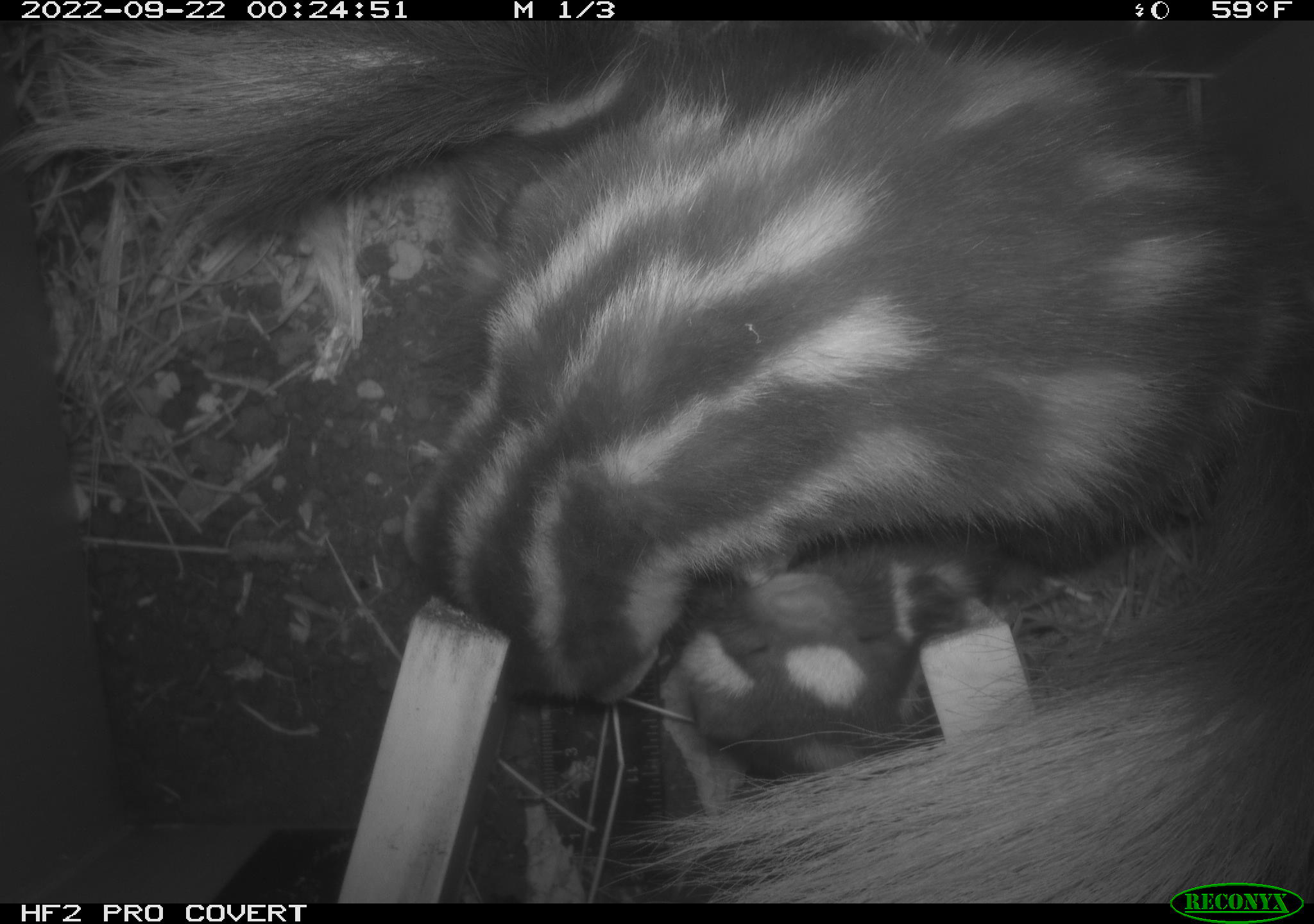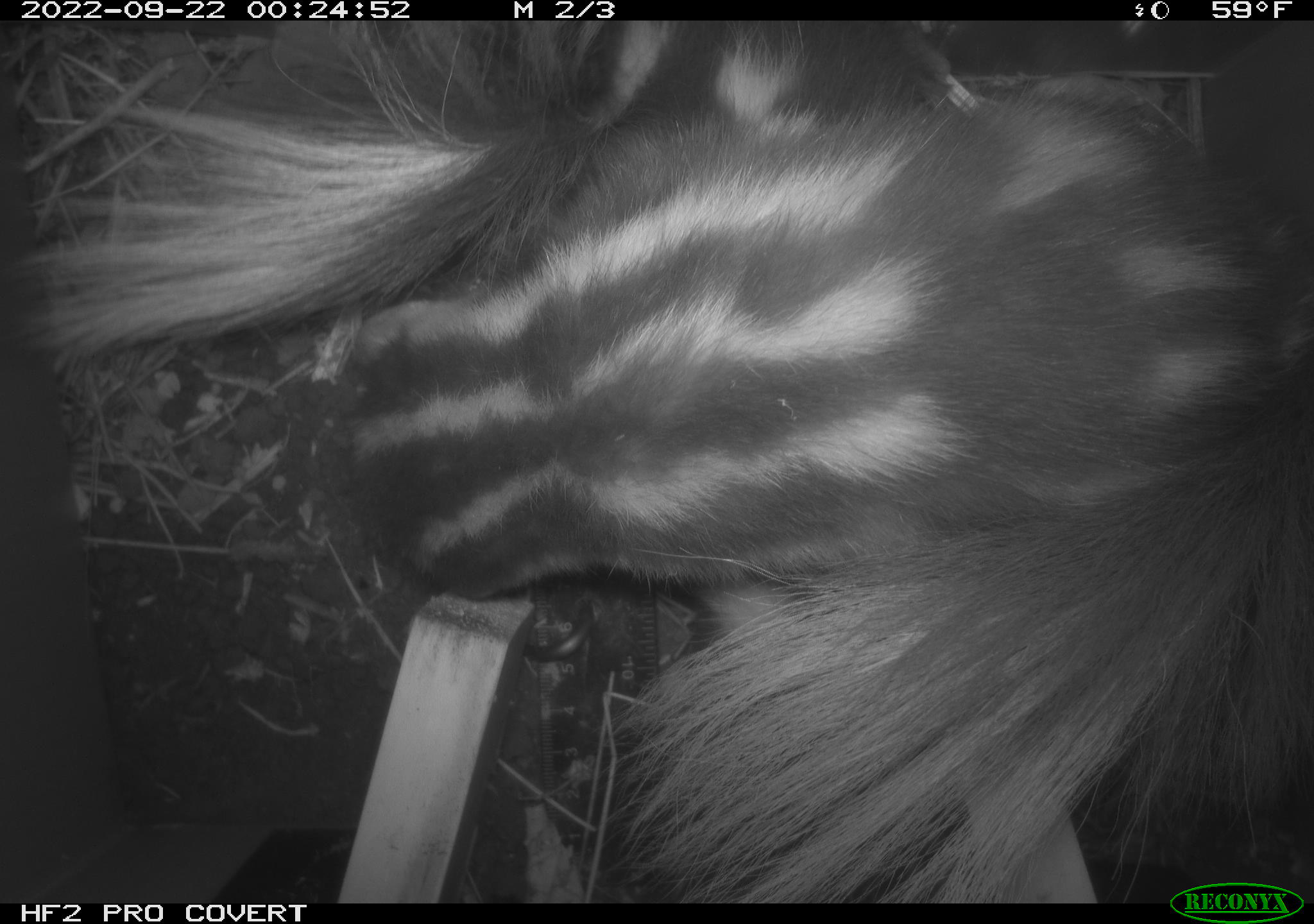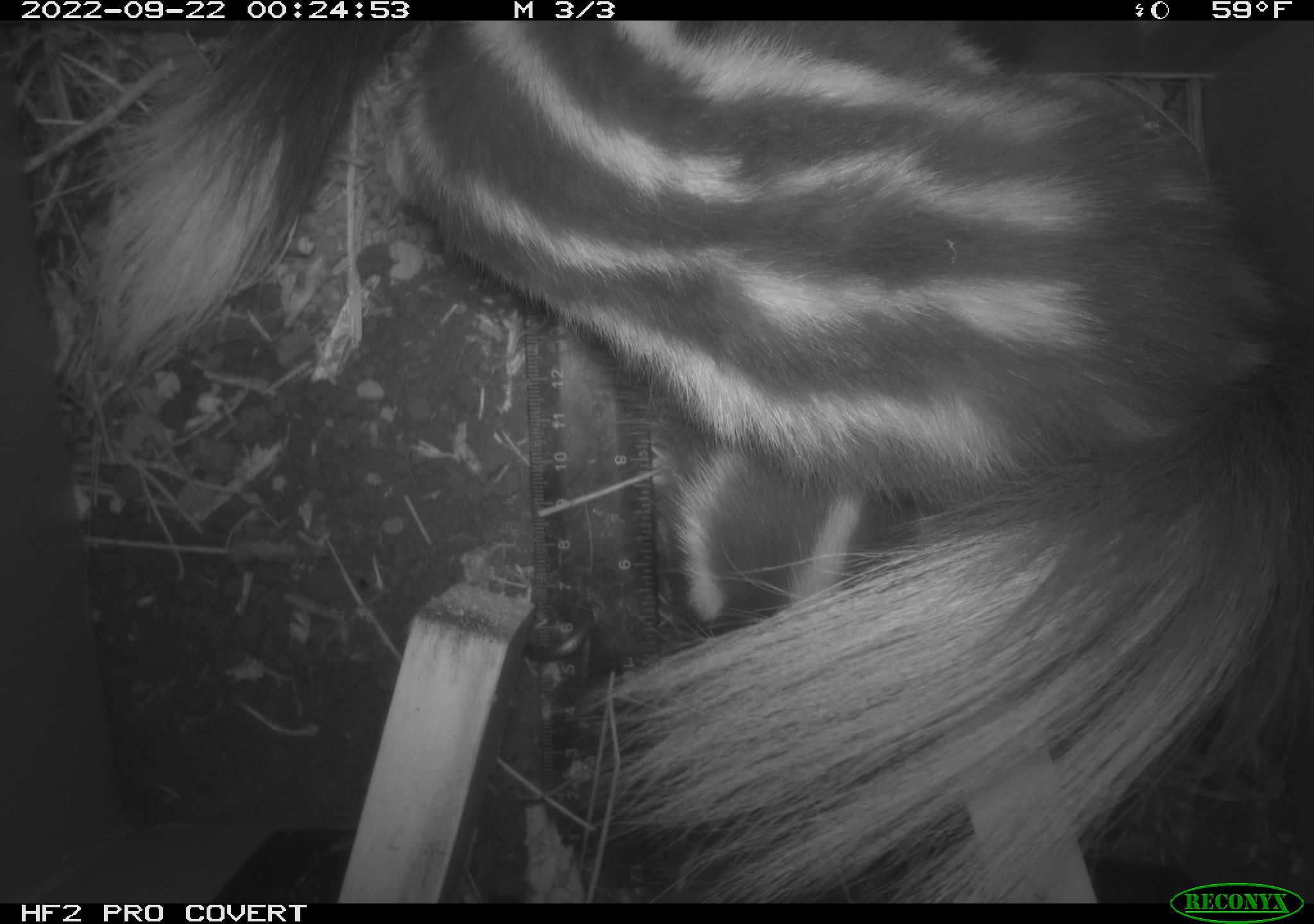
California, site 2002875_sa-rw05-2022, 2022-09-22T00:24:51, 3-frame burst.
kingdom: Animalia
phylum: Chordata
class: Mammalia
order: Carnivora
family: Mephitidae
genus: Spilogale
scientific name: Spilogale gracilis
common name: western spotted skunk